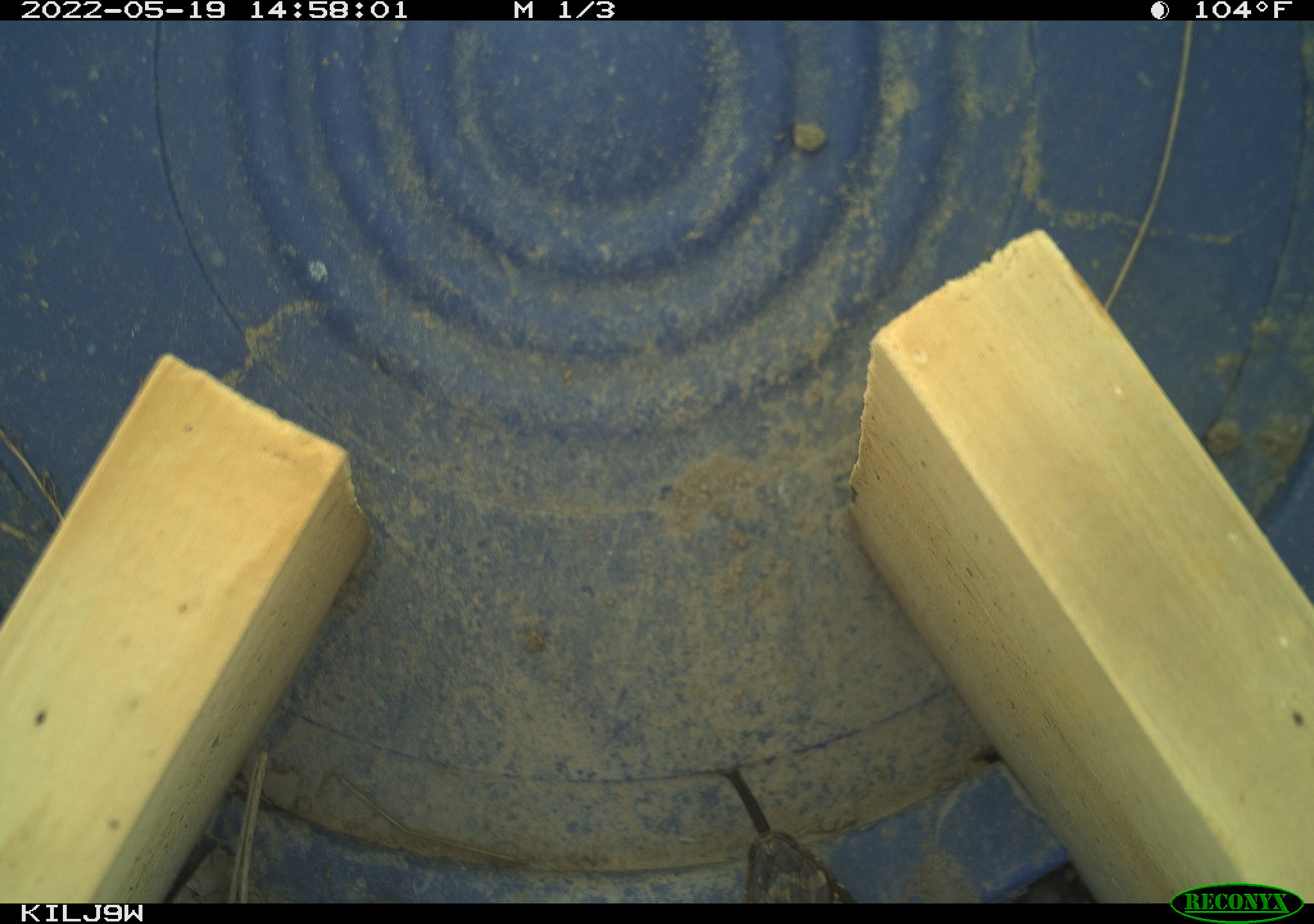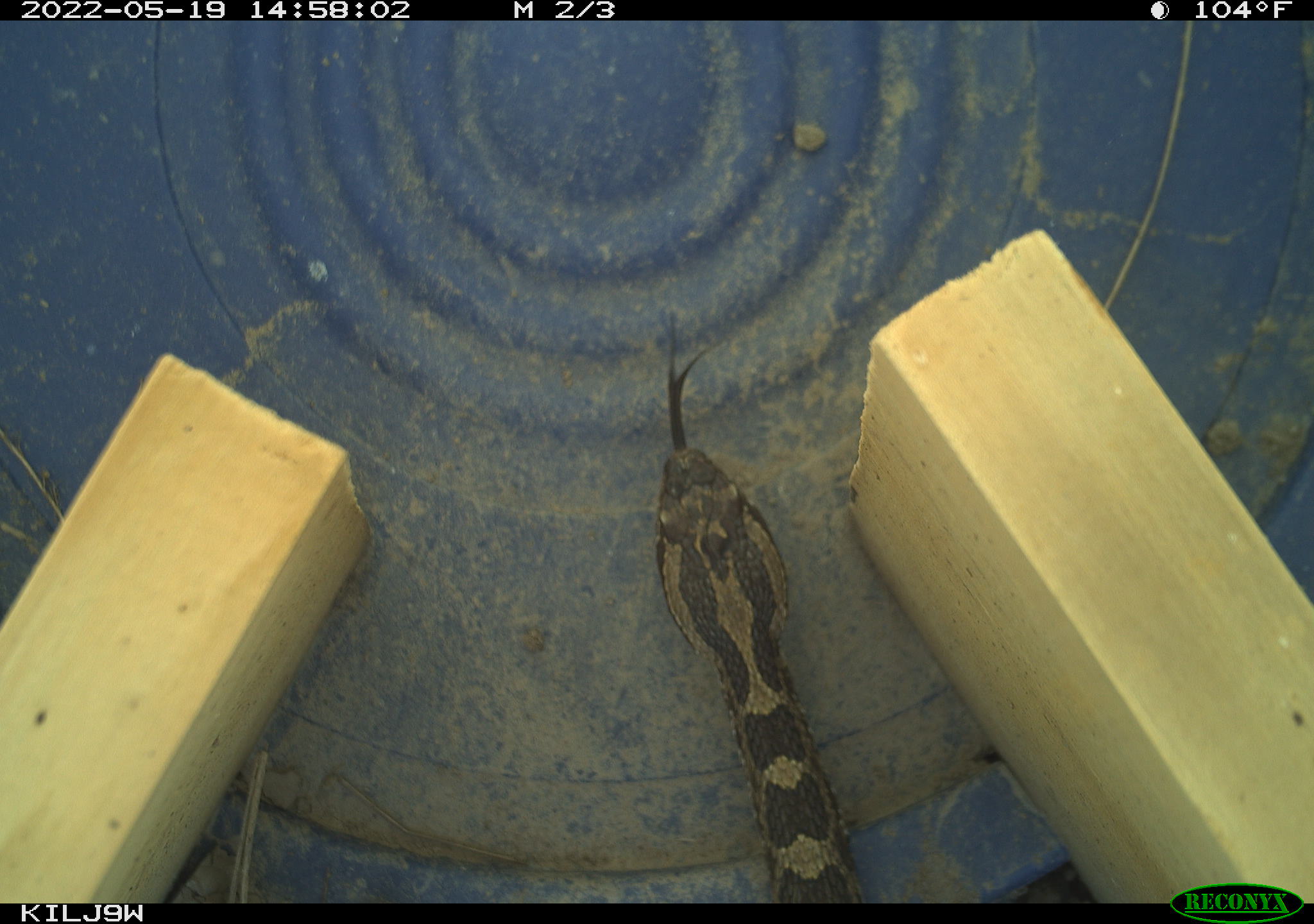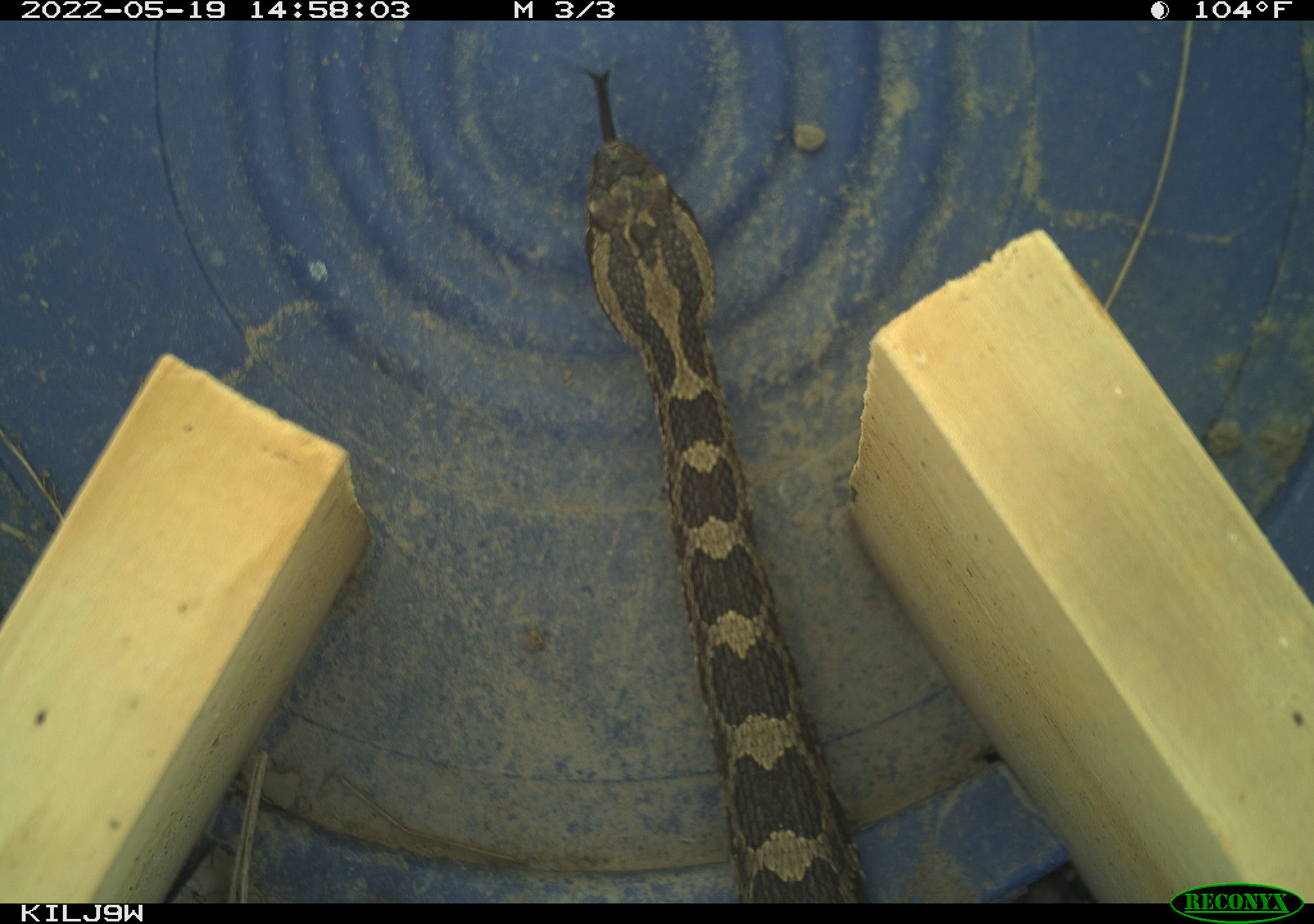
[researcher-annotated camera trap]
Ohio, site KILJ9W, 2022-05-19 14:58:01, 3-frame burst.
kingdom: Animalia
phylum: Chordata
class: Reptilia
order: Squamata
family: Viperidae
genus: Sistrurus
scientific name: Sistrurus catenatus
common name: eastern massasauga